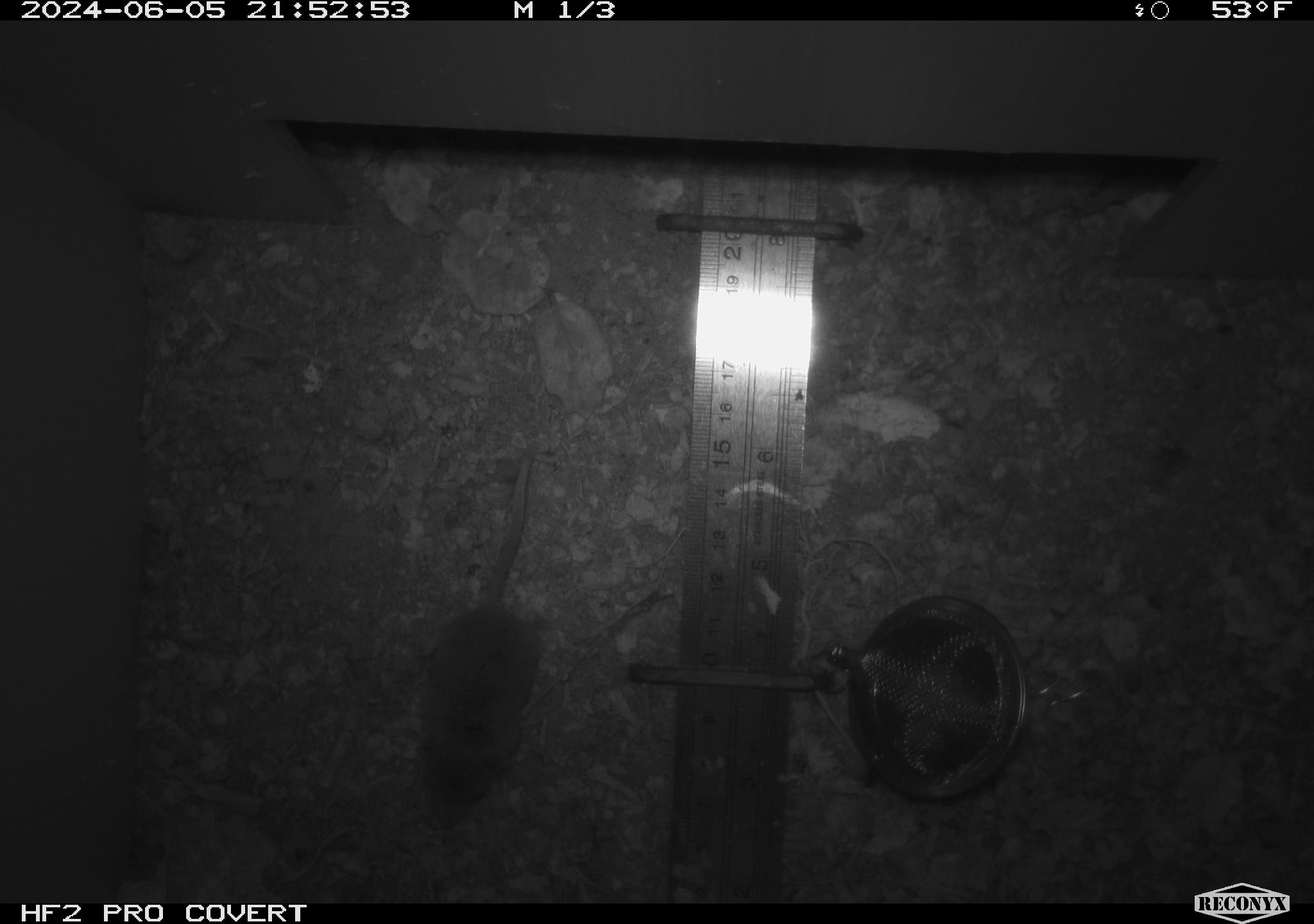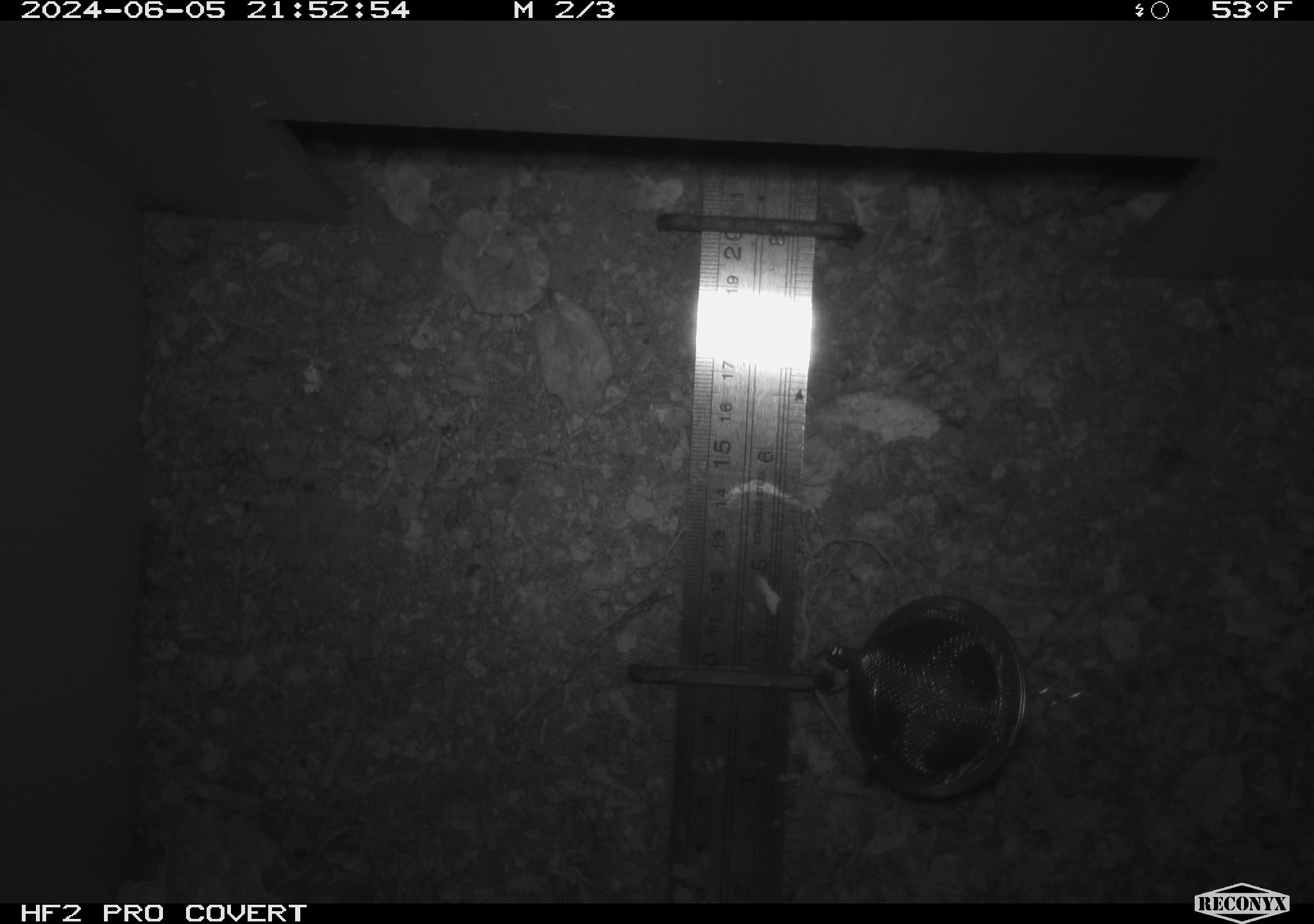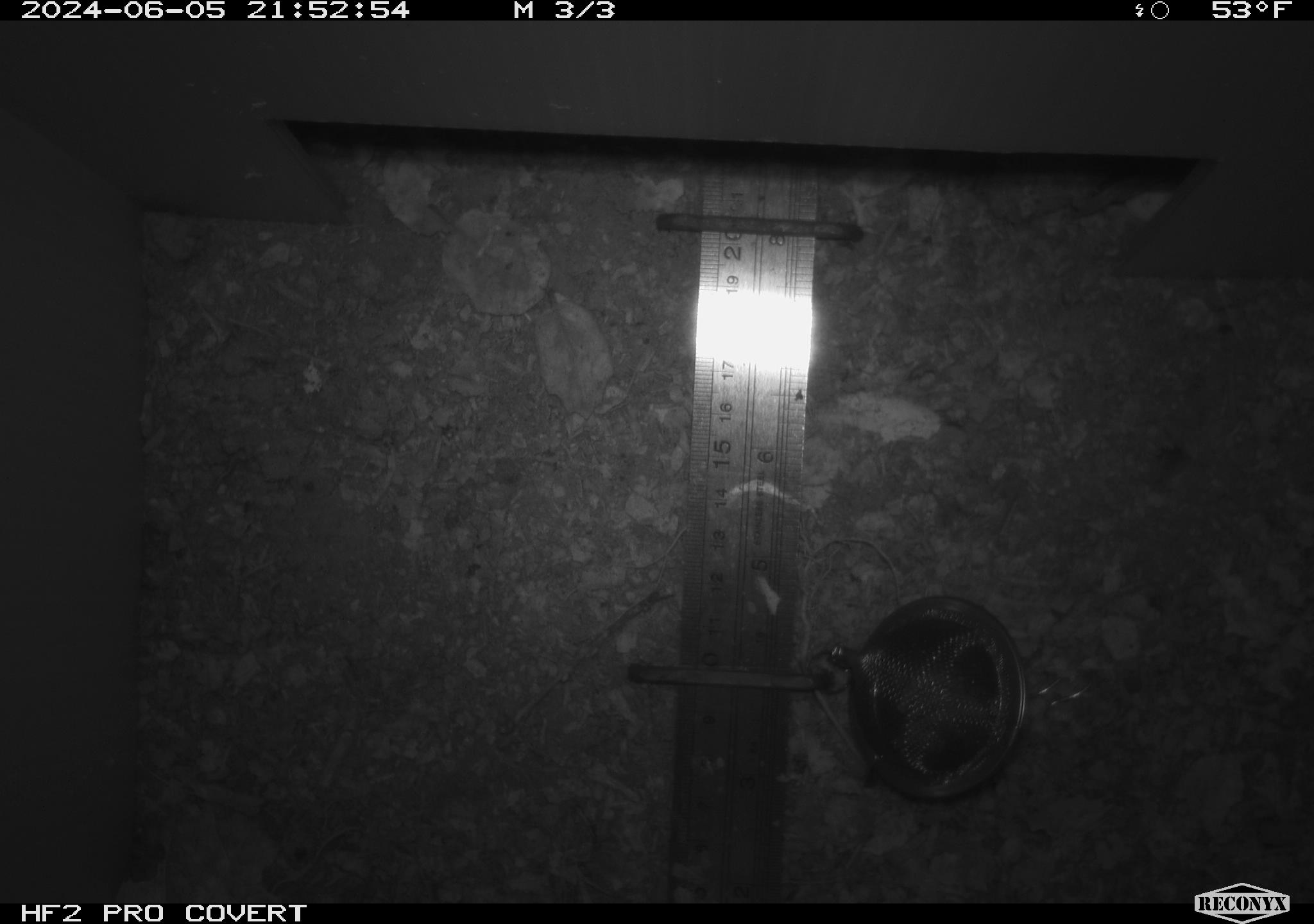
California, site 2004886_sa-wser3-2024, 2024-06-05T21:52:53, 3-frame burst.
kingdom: Animalia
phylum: Chordata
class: Mammalia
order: Eulipotyphla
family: Soricidae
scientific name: Soricidae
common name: shrews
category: soricidae family